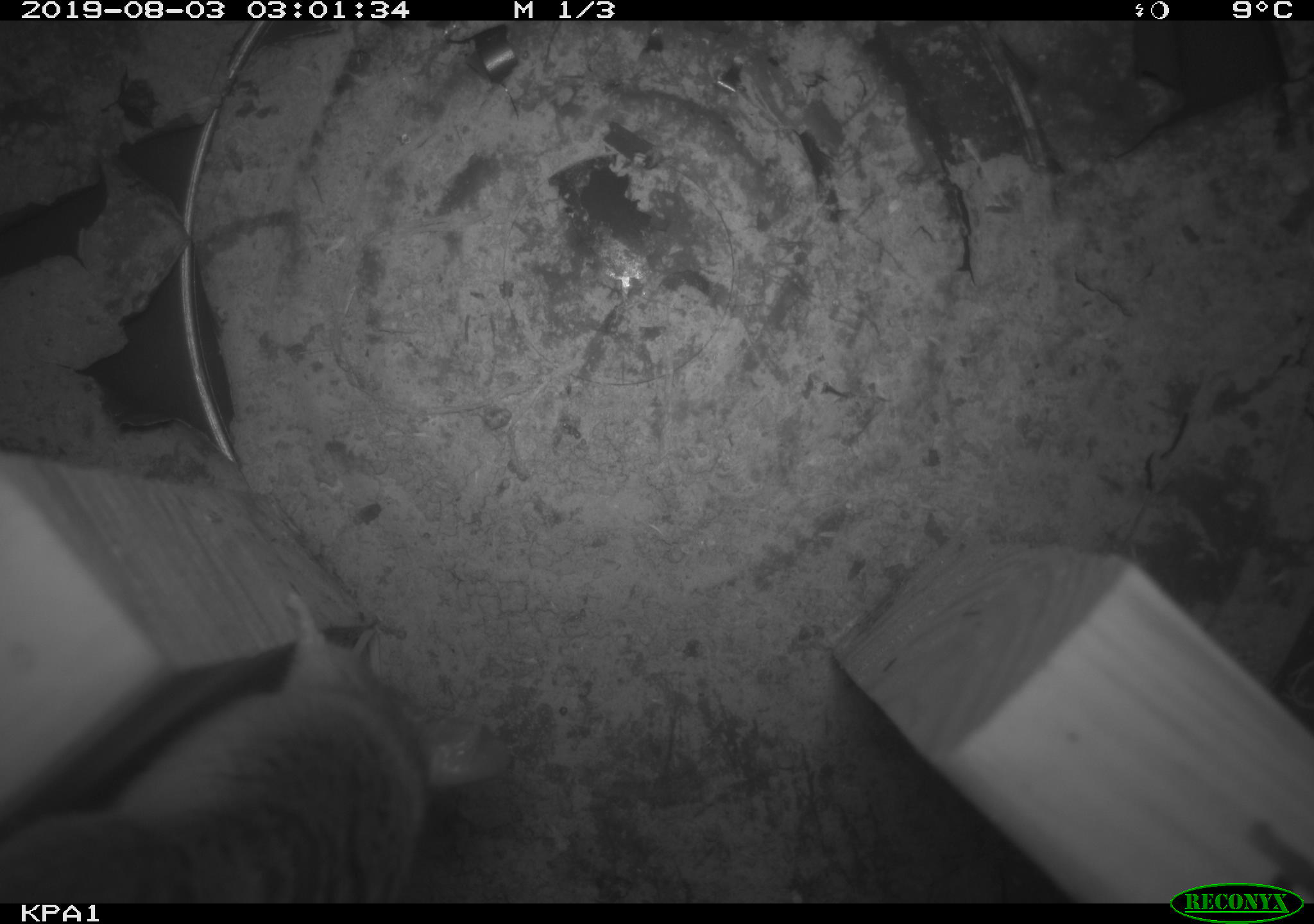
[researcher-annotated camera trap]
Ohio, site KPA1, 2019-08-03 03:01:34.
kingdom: Animalia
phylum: Chordata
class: Mammalia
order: Rodentia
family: Cricetidae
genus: Peromyscus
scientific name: Peromyscus leucopus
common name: white-footed mouse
White-footed mouse (Peromyscus leucopus).